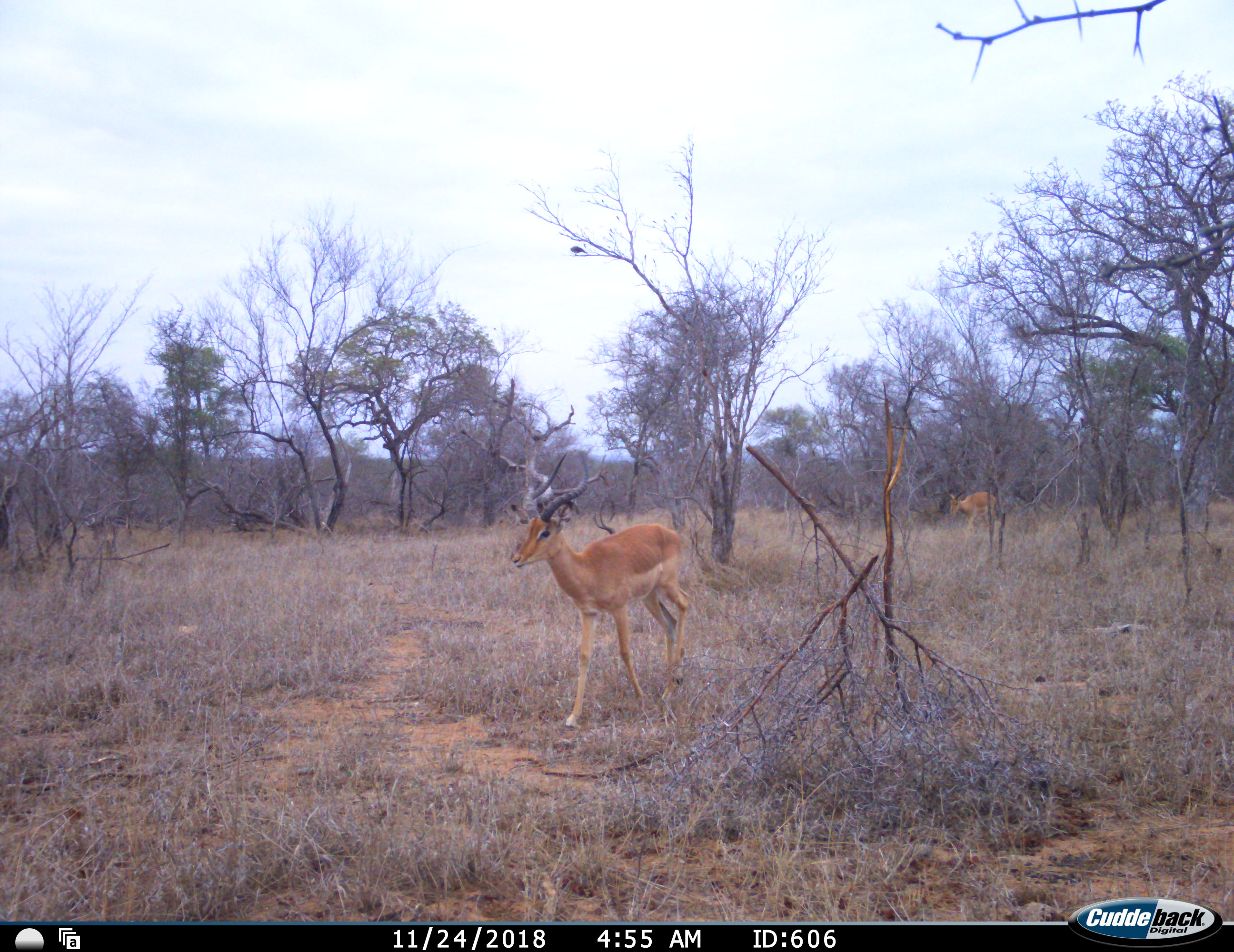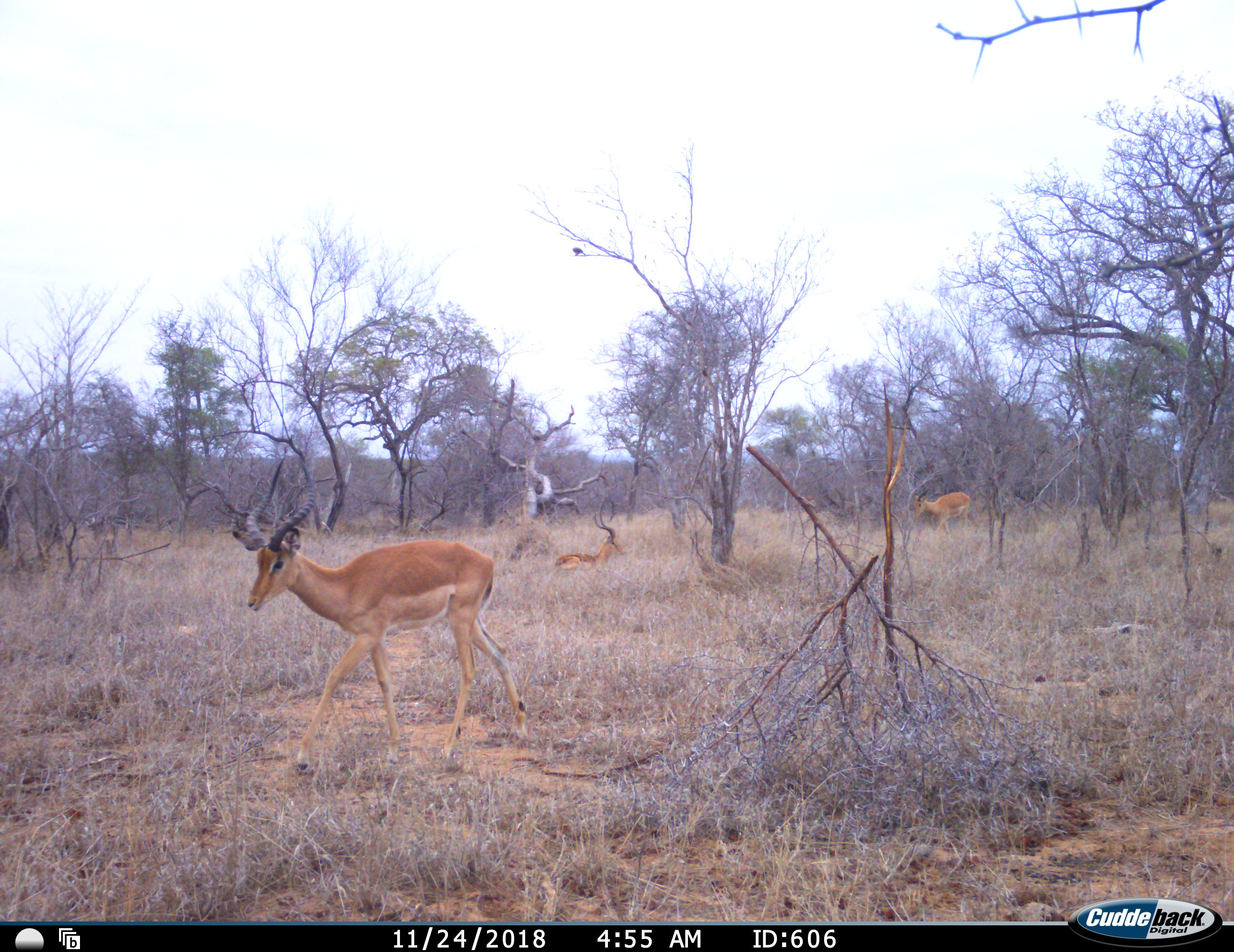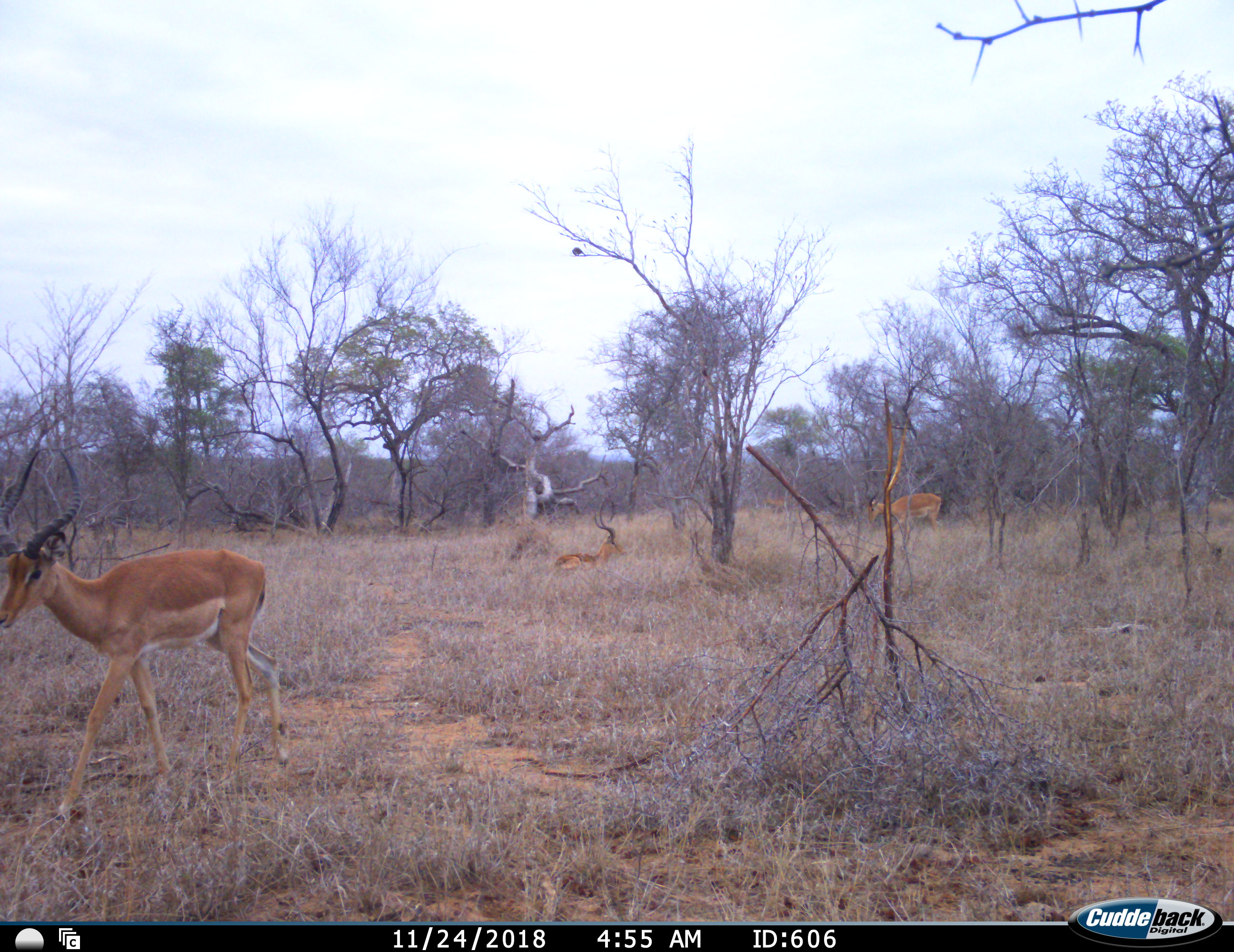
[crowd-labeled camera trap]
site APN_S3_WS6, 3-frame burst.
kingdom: Animalia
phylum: Chordata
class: Mammalia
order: Artiodactyla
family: Bovidae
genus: Aepyceros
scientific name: Aepyceros melampus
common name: impala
Impala (Aepyceros melampus), count 3. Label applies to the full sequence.